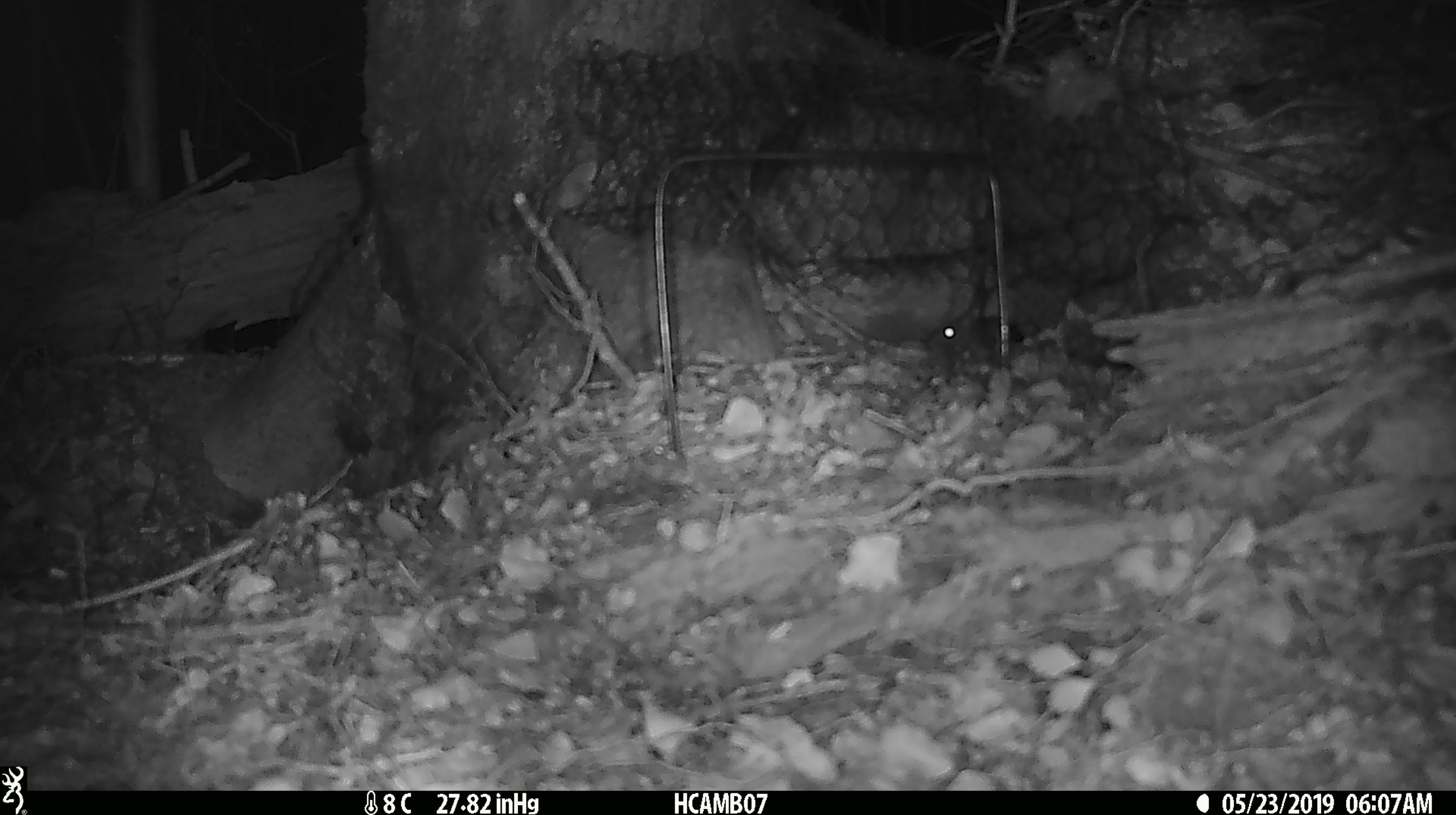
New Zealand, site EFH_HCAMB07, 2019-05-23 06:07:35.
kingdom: Animalia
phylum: Chordata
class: Mammalia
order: Rodentia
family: Muridae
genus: Mus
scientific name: Mus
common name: mouse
Mouse (Mus).